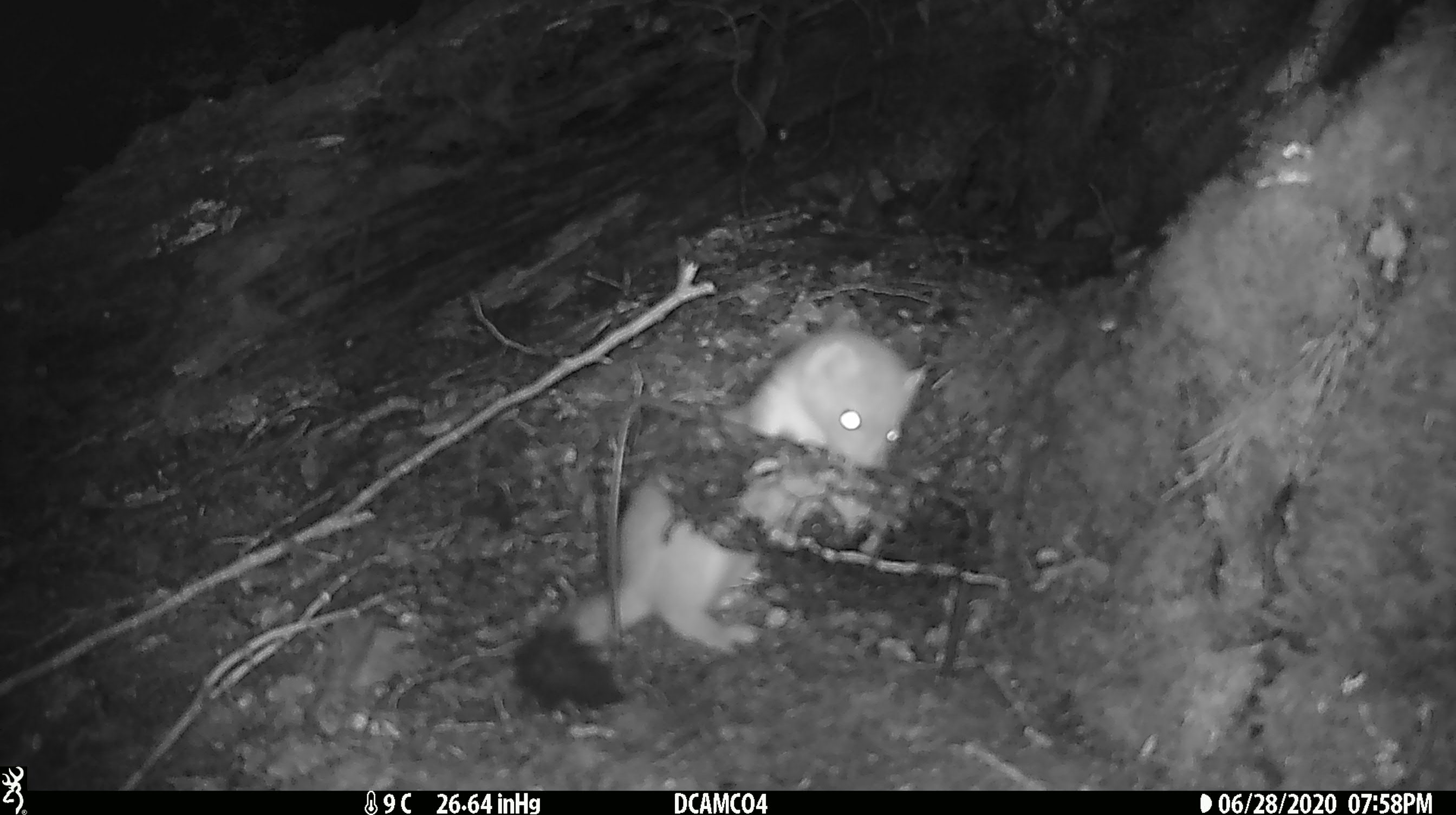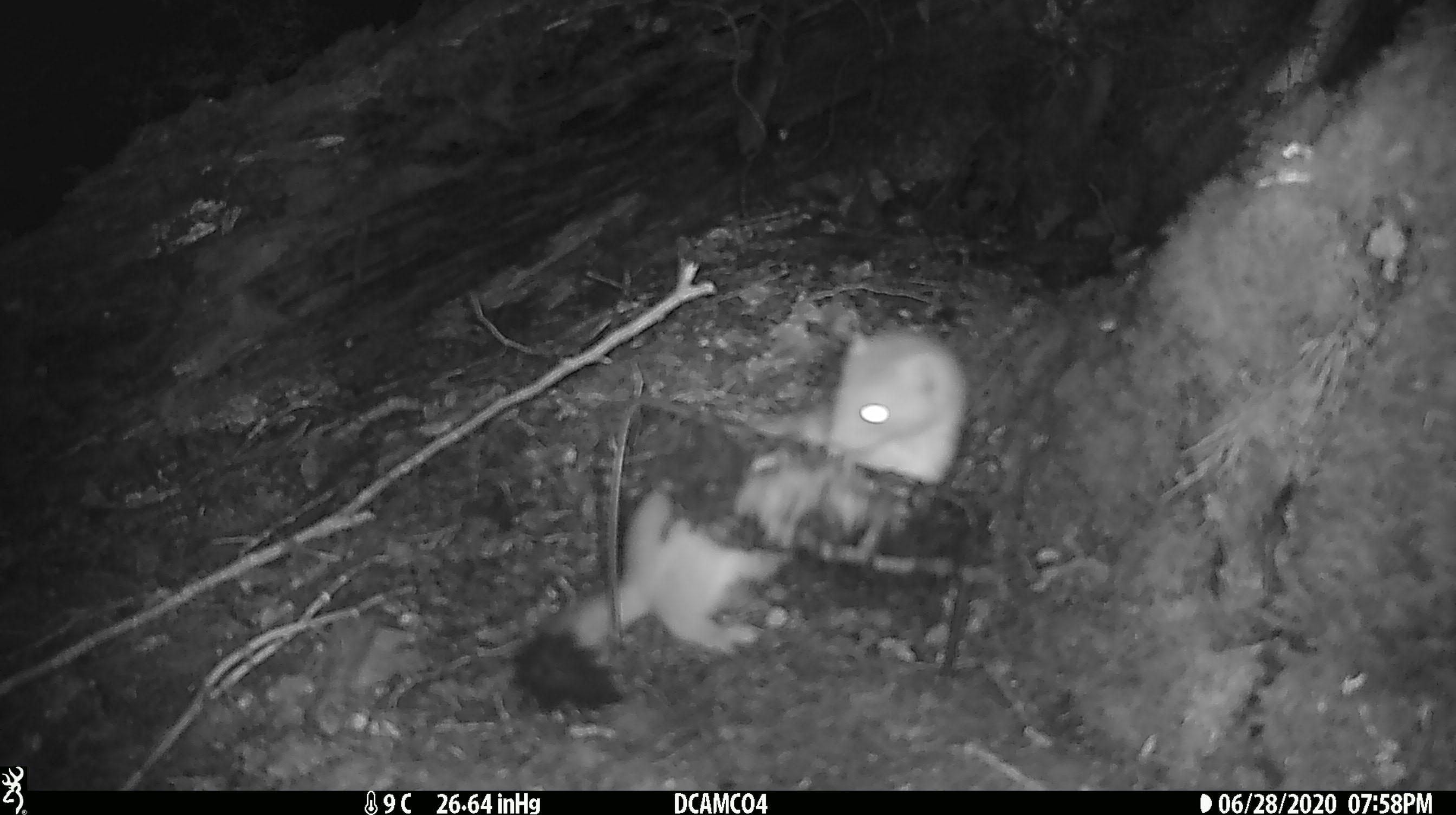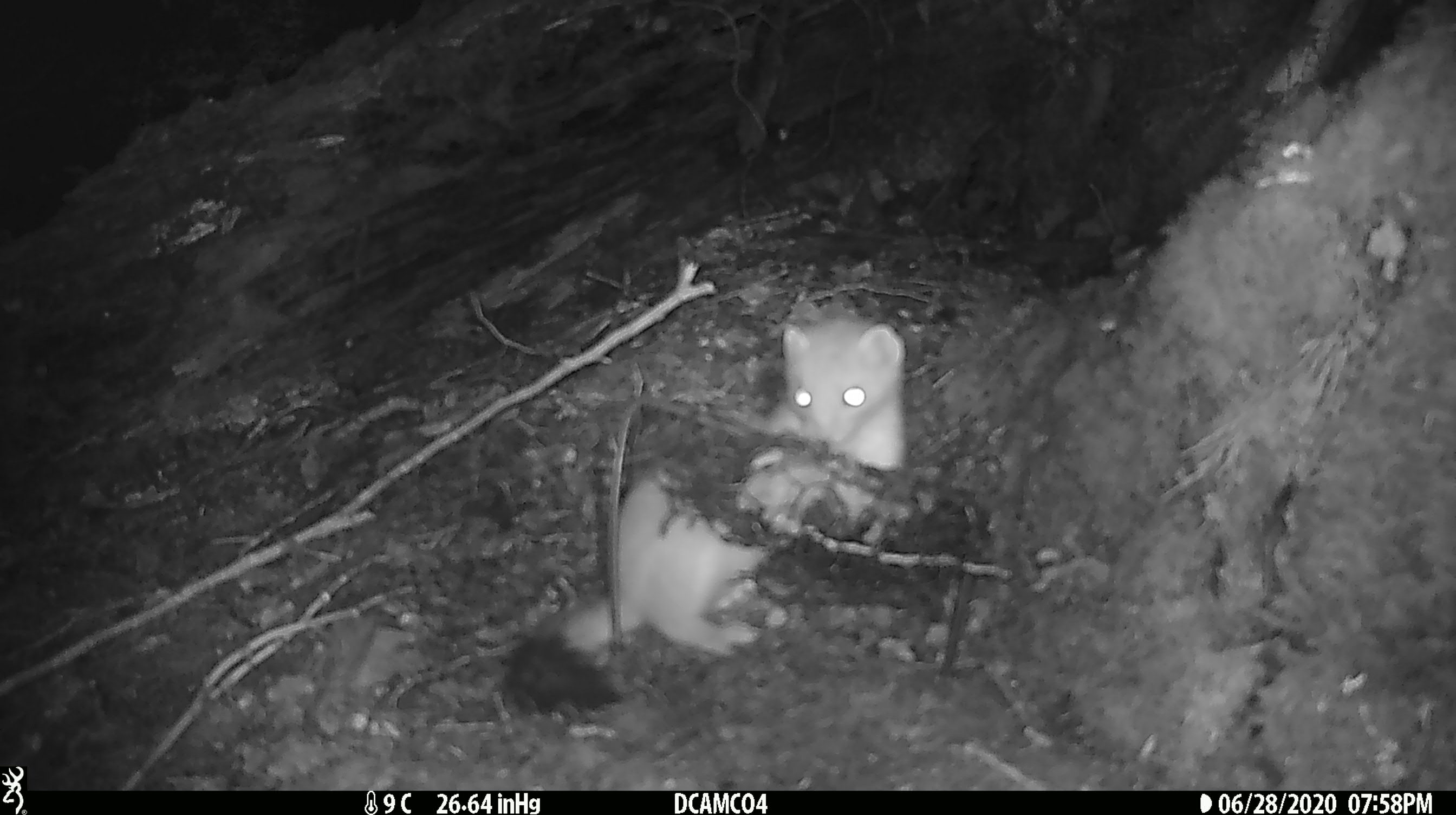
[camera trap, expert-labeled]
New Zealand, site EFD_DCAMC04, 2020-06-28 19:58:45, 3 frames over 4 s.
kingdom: Animalia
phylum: Chordata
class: Mammalia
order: Carnivora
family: Mustelidae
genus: Mustela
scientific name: Mustela erminea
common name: stoat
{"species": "stoat (Mustela erminea)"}